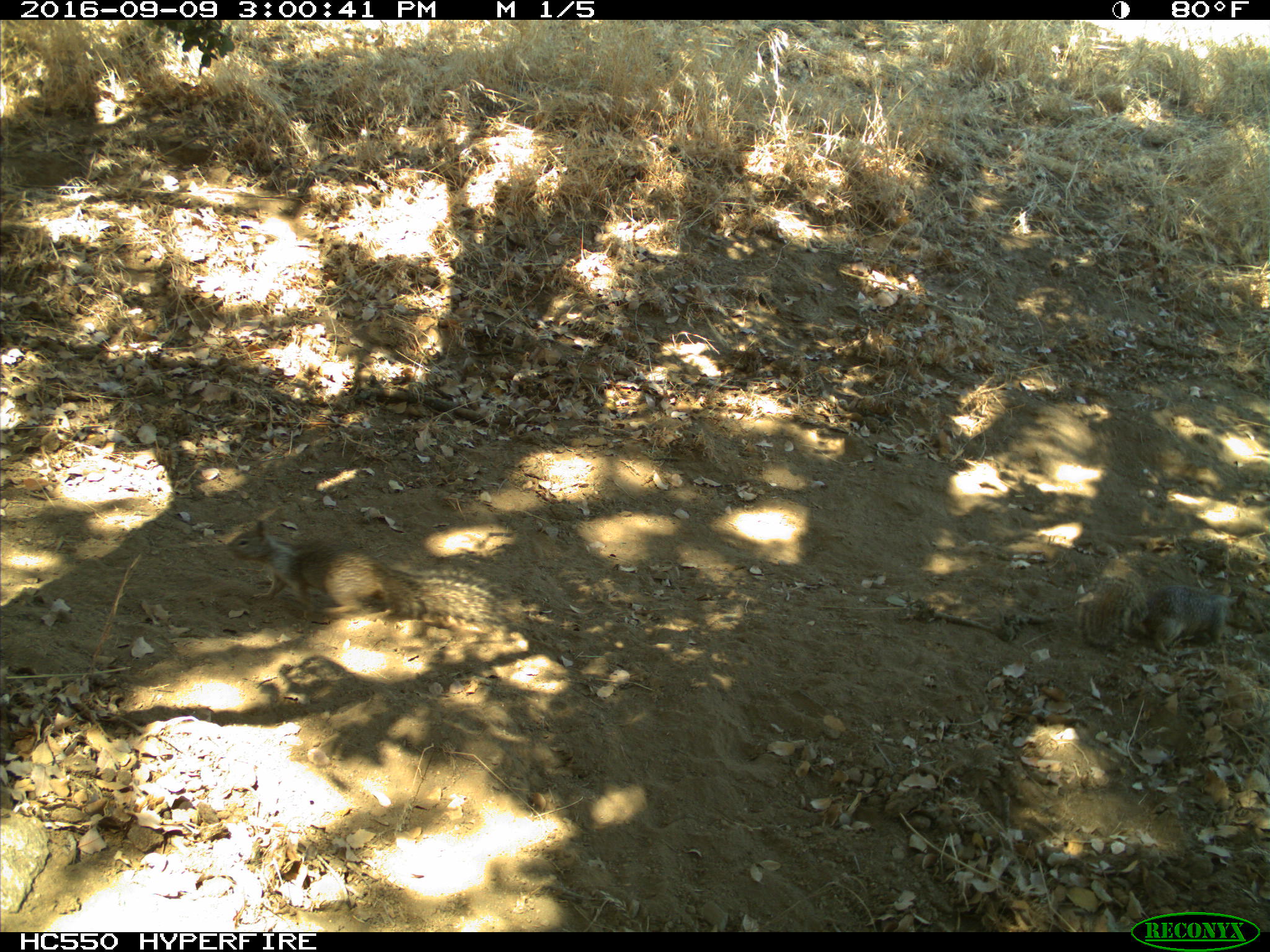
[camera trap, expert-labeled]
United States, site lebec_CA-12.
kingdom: Animalia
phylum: Chordata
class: Mammalia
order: Rodentia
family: Sciuridae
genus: Otospermophilus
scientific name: Otospermophilus beecheyi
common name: california ground squirrel